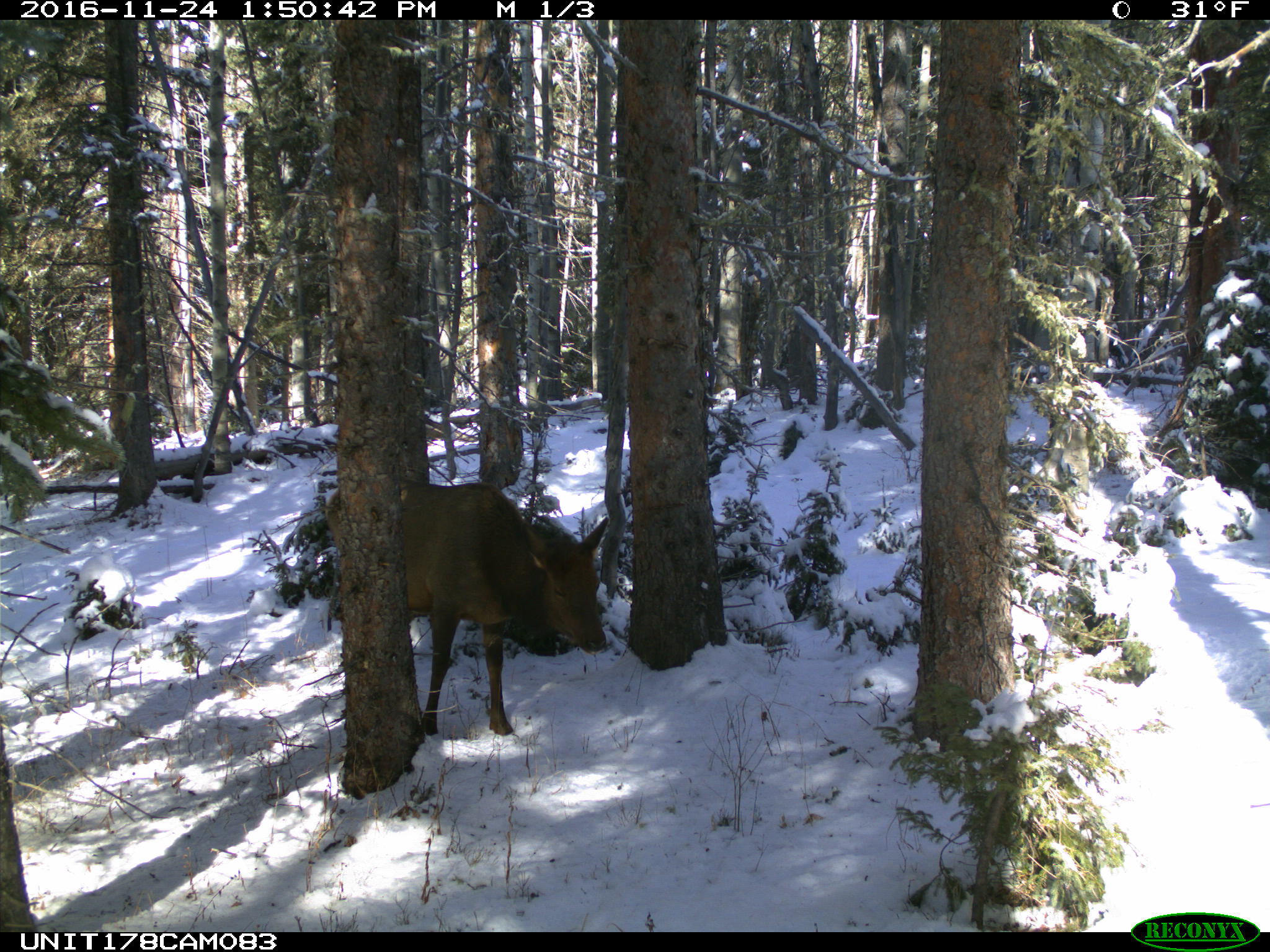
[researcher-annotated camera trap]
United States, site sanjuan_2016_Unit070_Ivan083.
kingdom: Animalia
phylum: Chordata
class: Mammalia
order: Artiodactyla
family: Cervidae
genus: Cervus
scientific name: Cervus elaphus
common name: red deer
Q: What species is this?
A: Cervus elaphus (red deer).